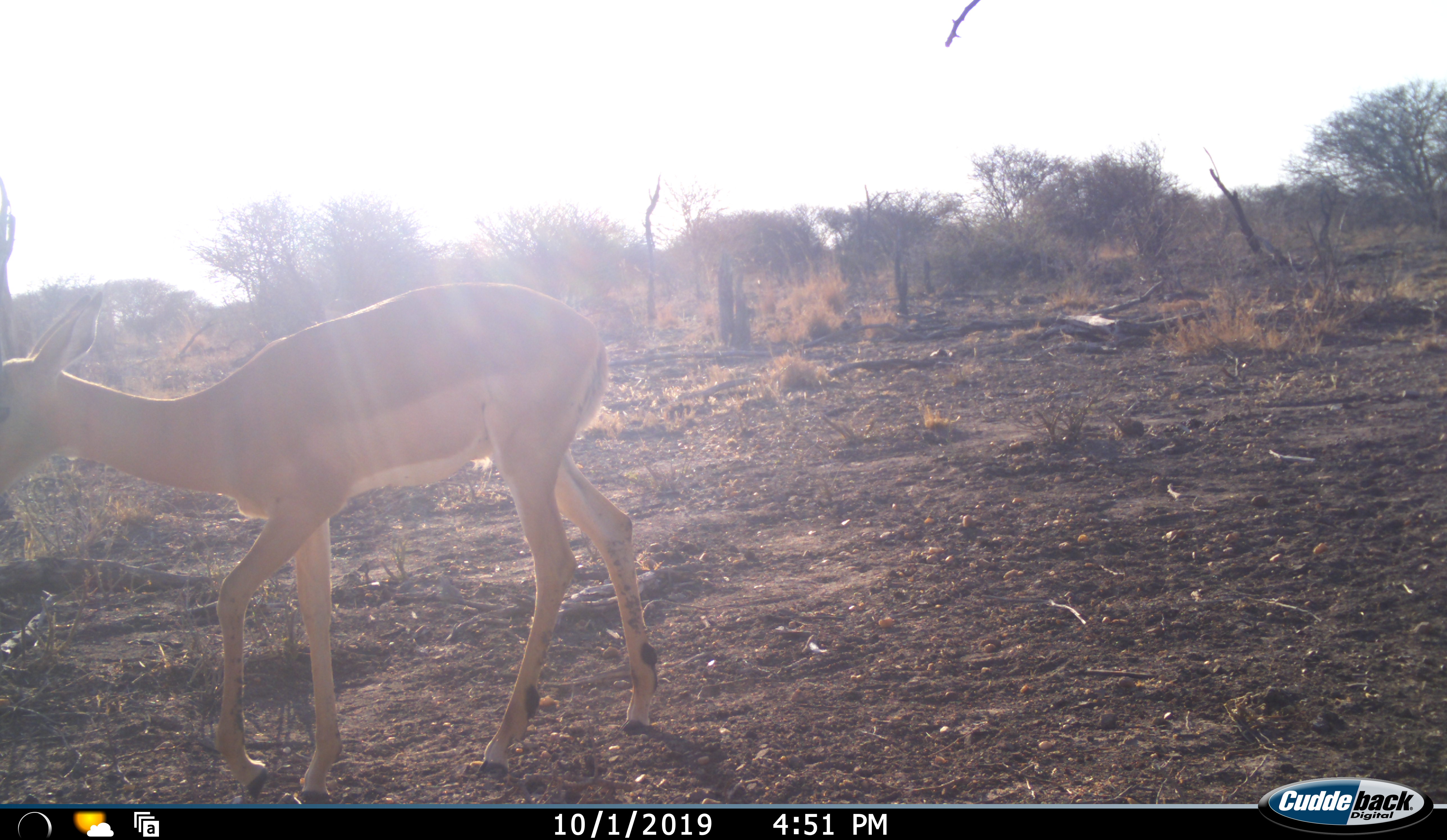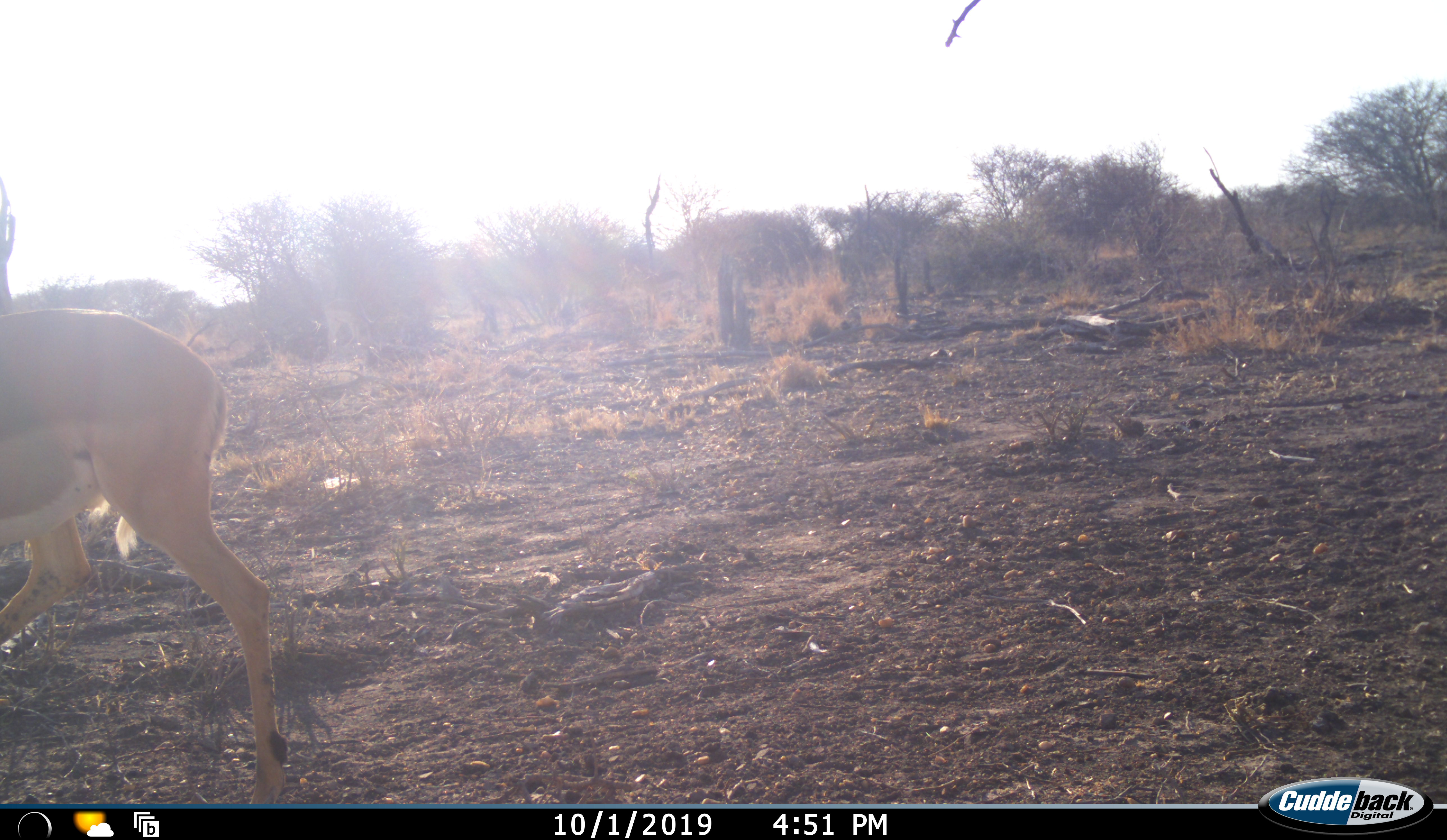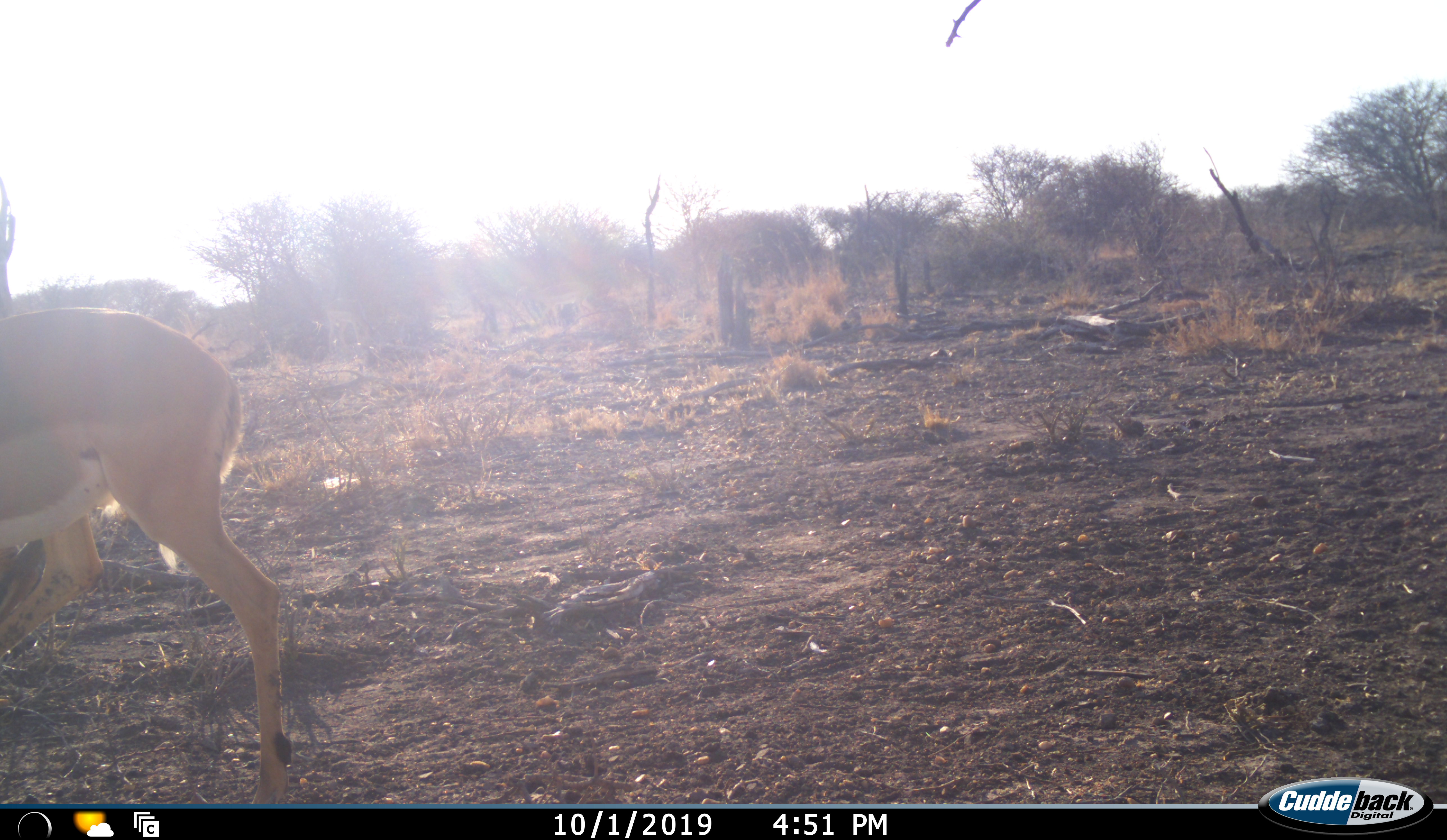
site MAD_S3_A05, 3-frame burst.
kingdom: Animalia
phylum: Chordata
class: Mammalia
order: Artiodactyla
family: Bovidae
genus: Aepyceros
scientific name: Aepyceros melampus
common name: impala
Impala (Aepyceros melampus), count 1. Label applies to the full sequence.